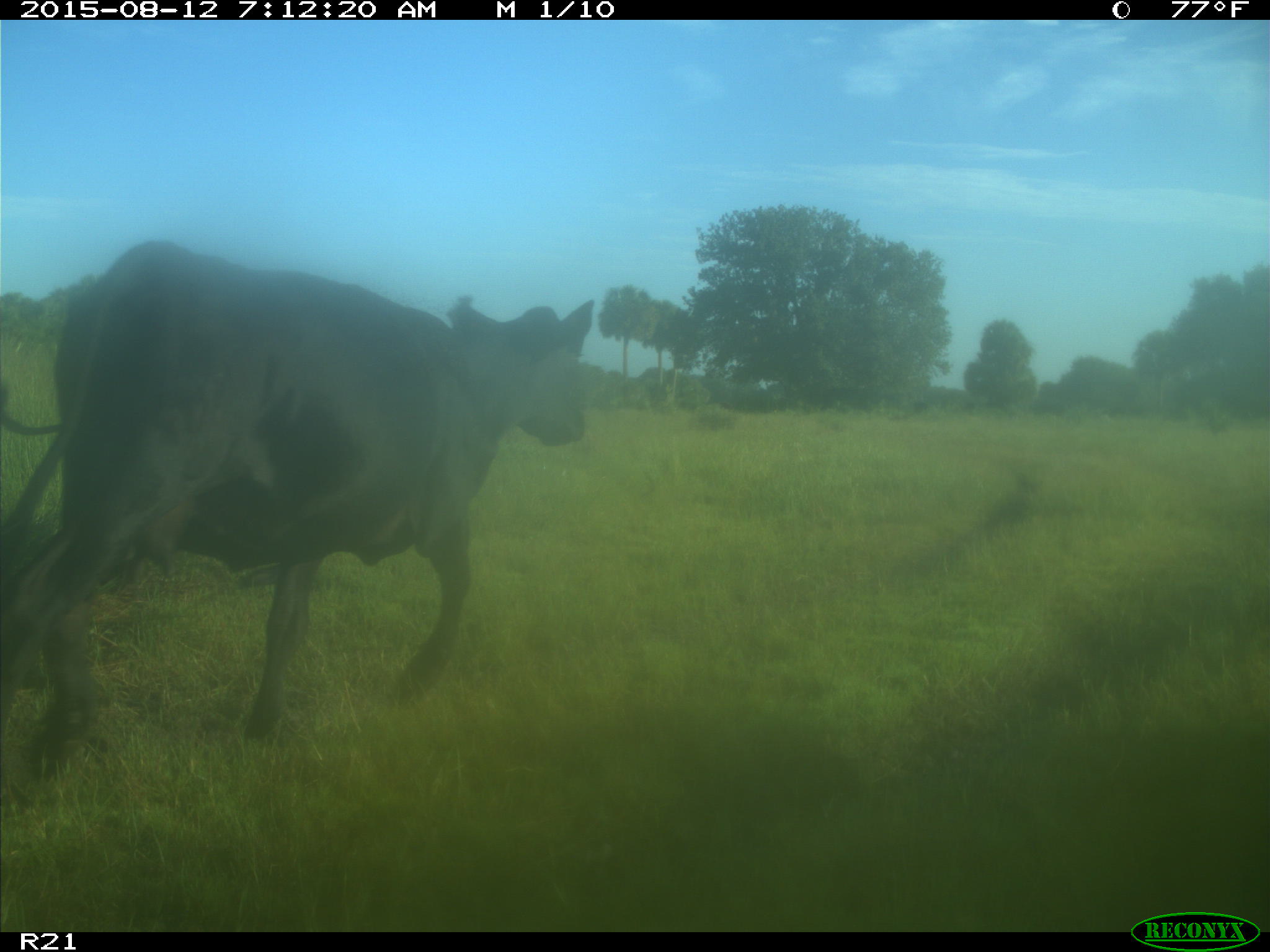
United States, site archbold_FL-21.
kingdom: Animalia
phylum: Chordata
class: Mammalia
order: Artiodactyla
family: Bovidae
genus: Bos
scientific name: Bos taurus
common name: domestic cow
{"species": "Bos taurus (domestic cow)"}